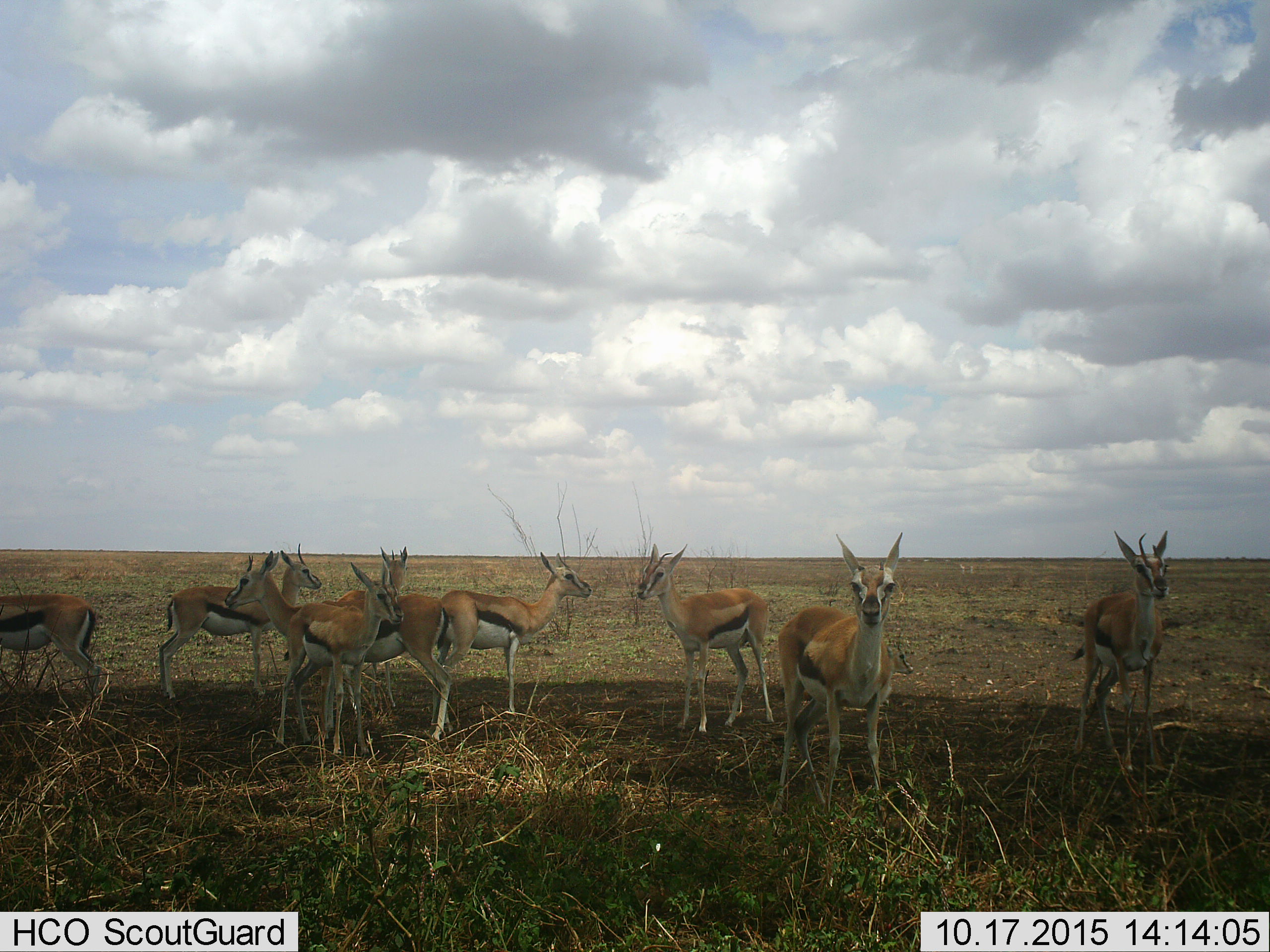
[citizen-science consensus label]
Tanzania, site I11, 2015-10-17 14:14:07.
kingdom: Animalia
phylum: Chordata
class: Mammalia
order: Artiodactyla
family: Bovidae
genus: Eudorcas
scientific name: Eudorcas thomsonii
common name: thomson's gazelle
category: gazellethomsons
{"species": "gazellethomsons (thomson's gazelle) (Eudorcas thomsonii)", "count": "10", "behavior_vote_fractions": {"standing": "100%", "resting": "0%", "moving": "10%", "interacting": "20%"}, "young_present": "0%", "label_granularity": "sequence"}